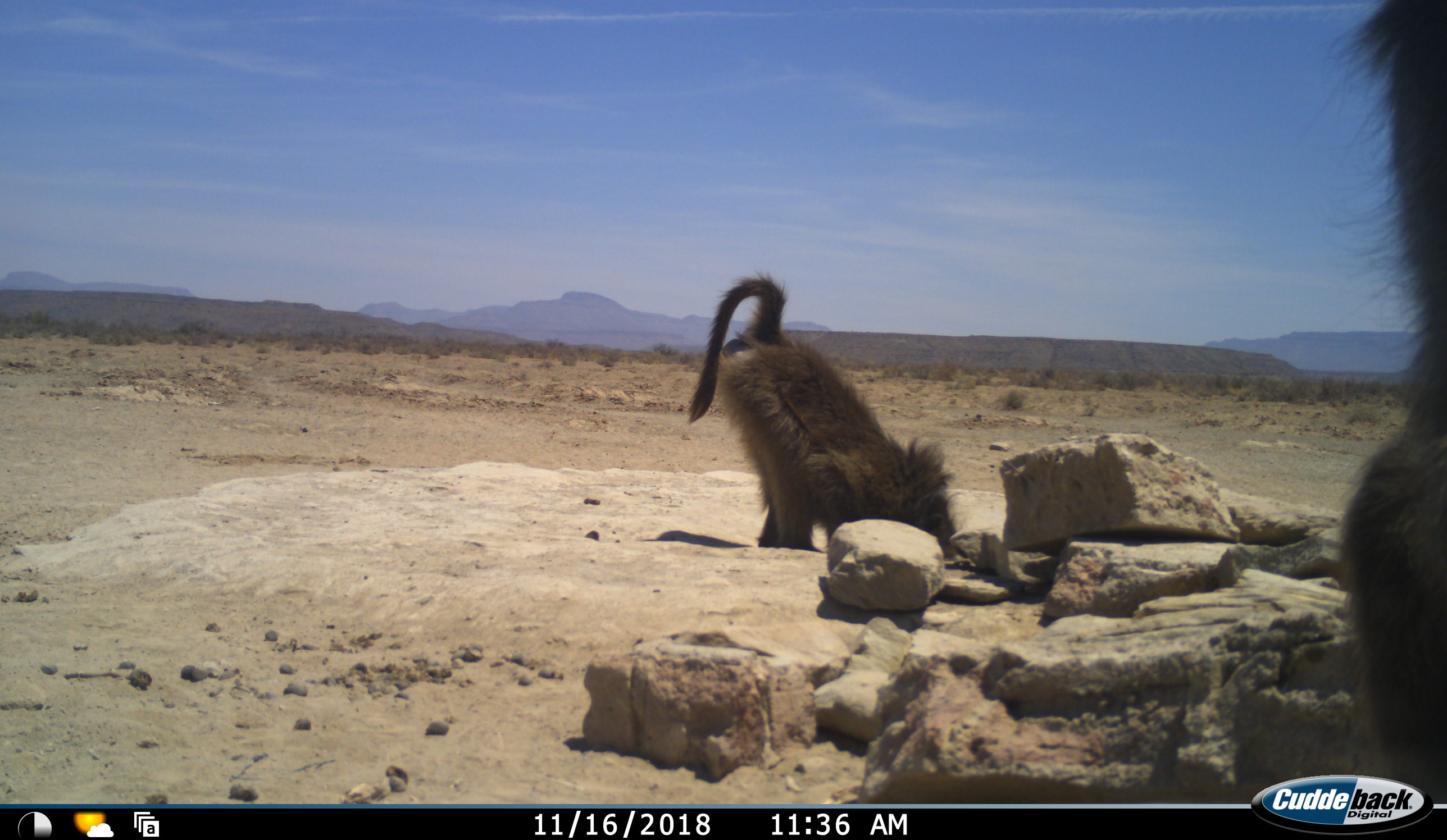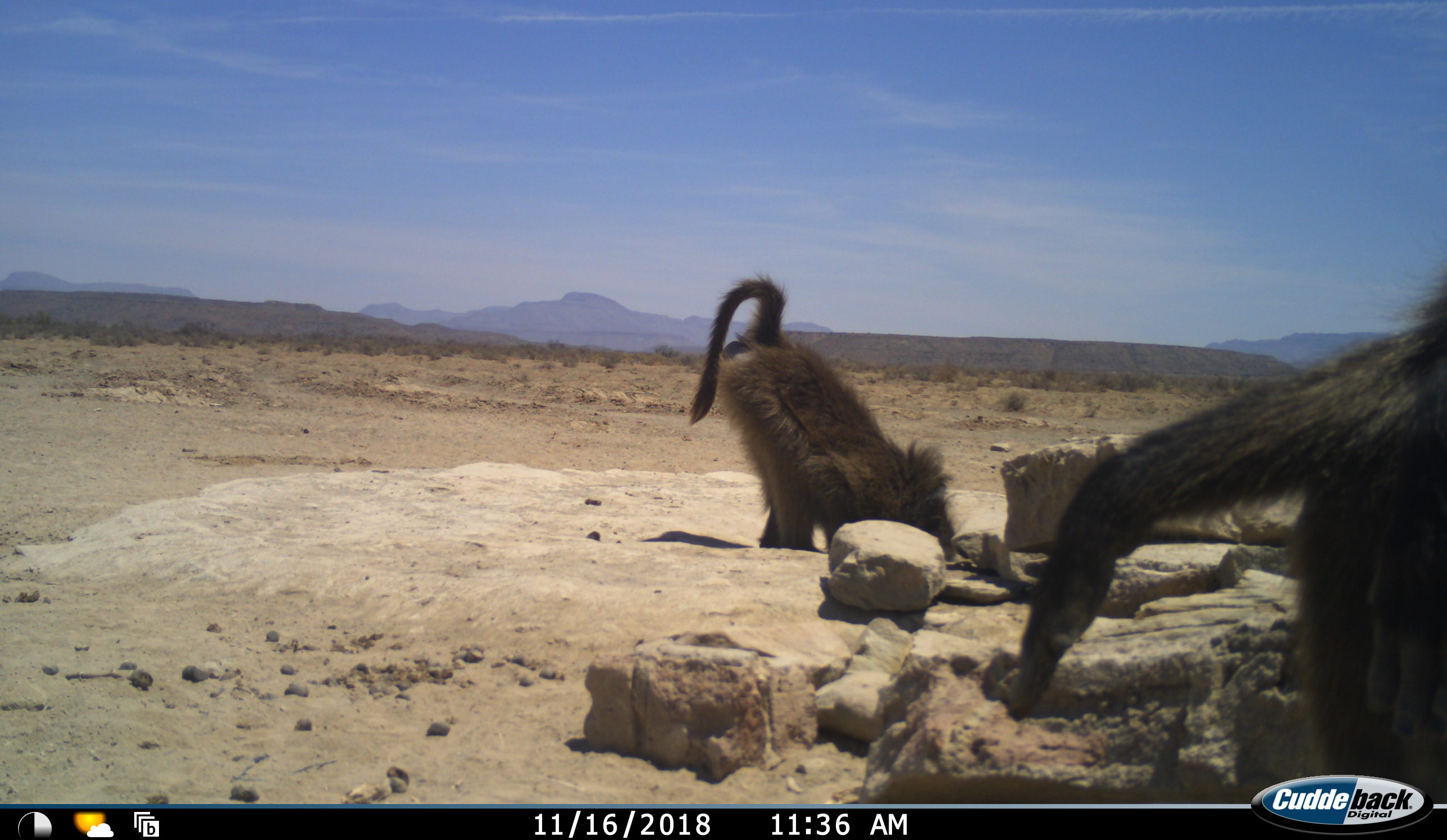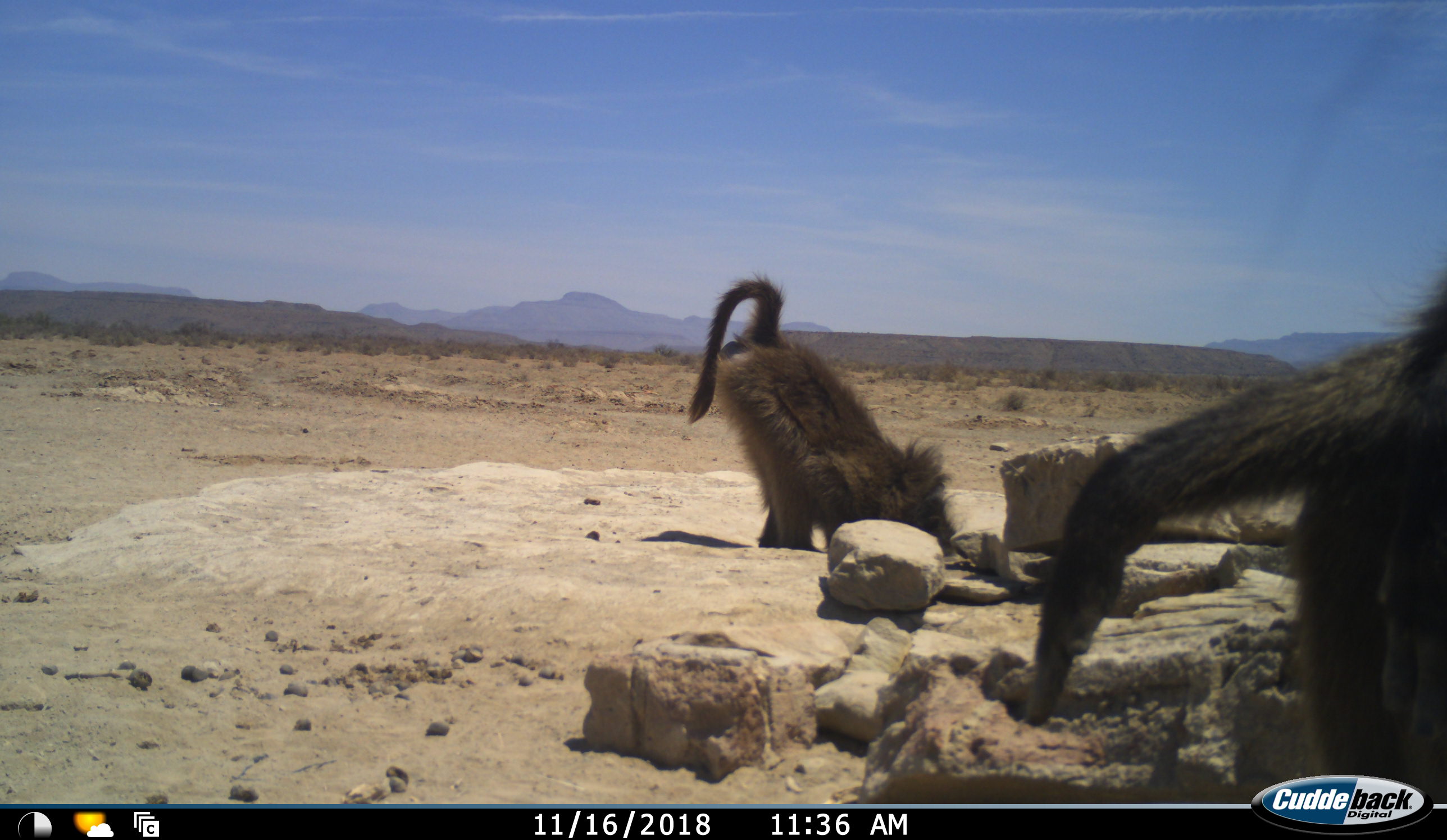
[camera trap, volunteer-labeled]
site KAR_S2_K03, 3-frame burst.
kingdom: Animalia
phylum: Chordata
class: Mammalia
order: Primates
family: Cercopithecidae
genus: Papio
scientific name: Papio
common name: baboon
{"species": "baboon (Papio)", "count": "2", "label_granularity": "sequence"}